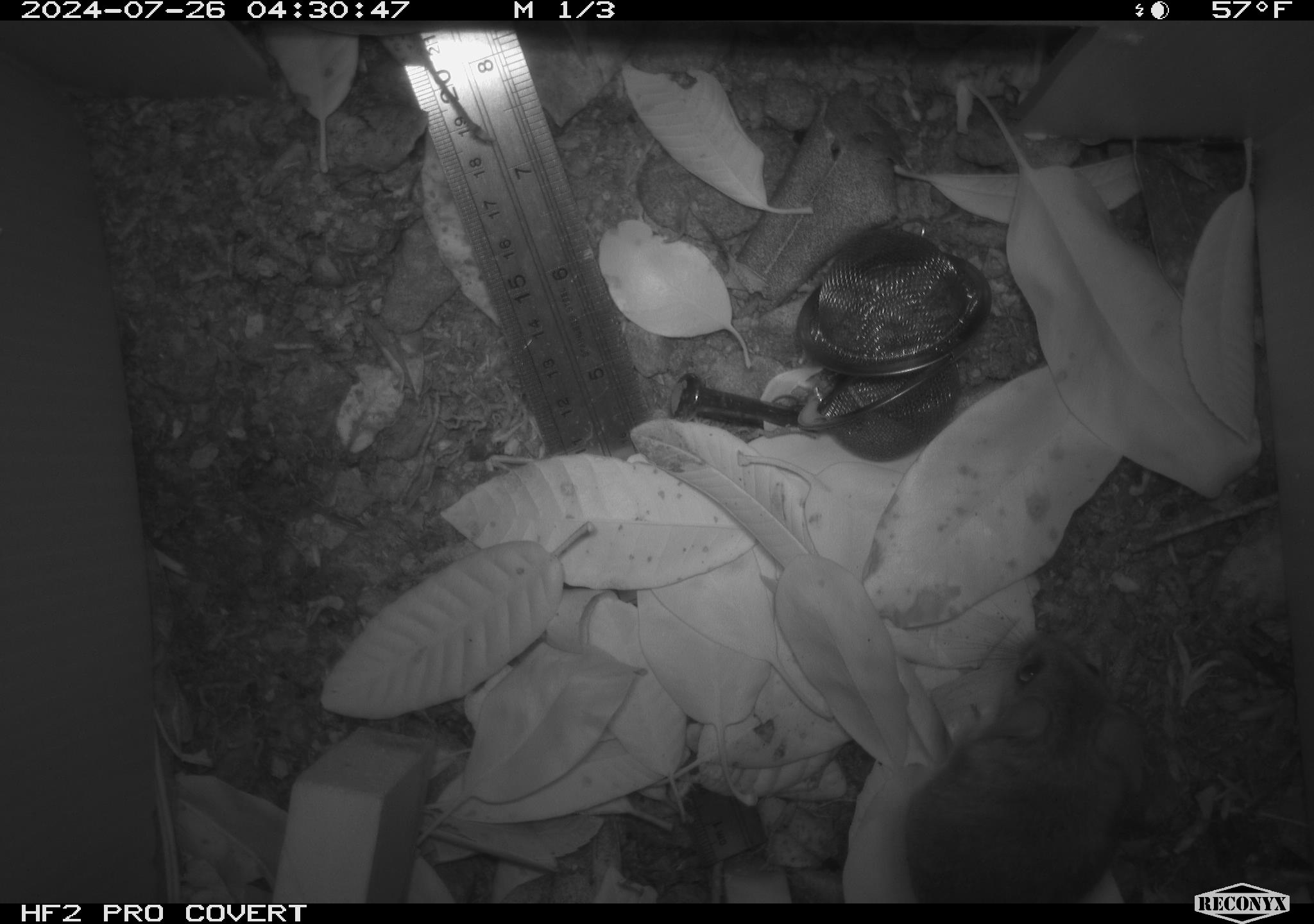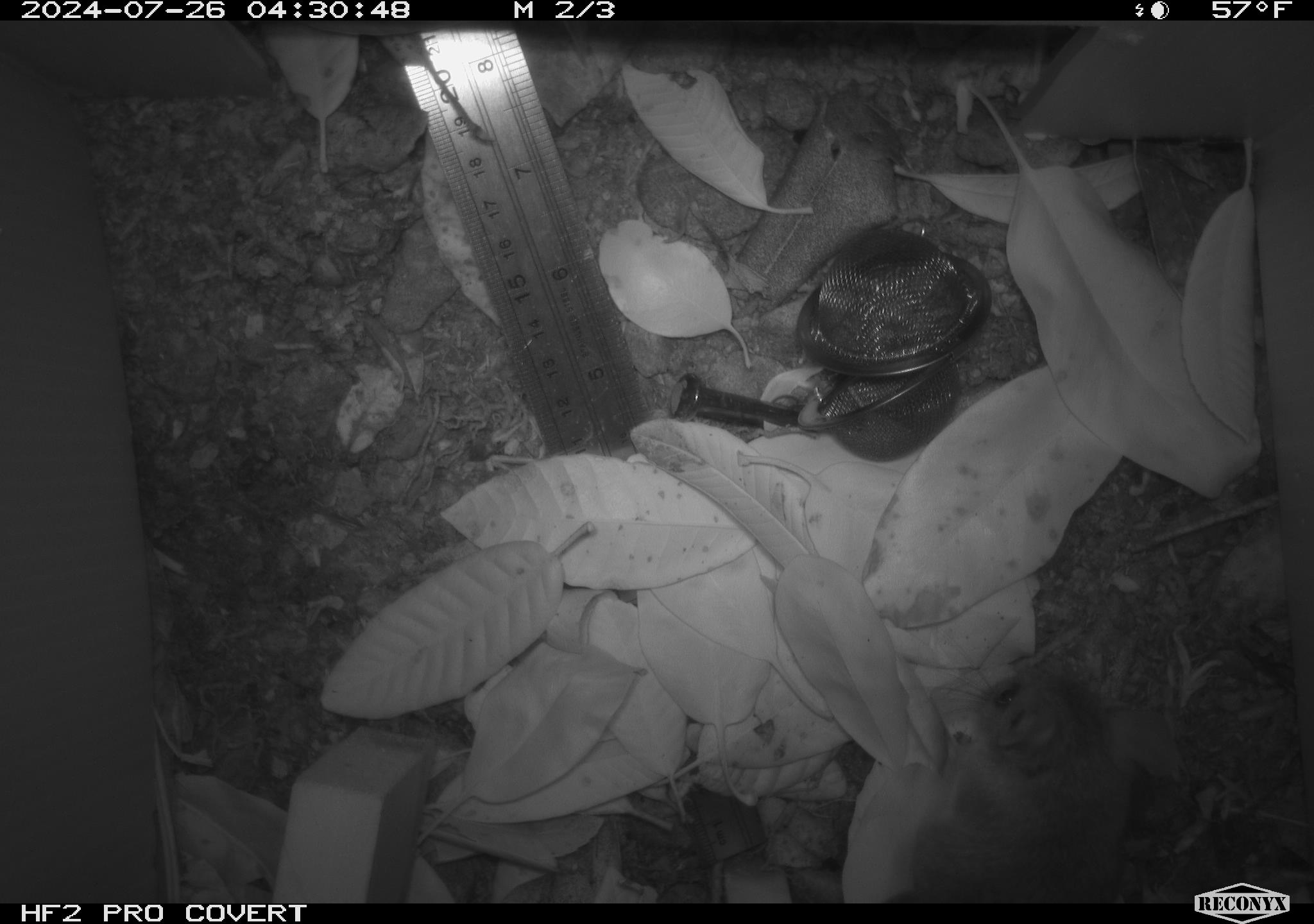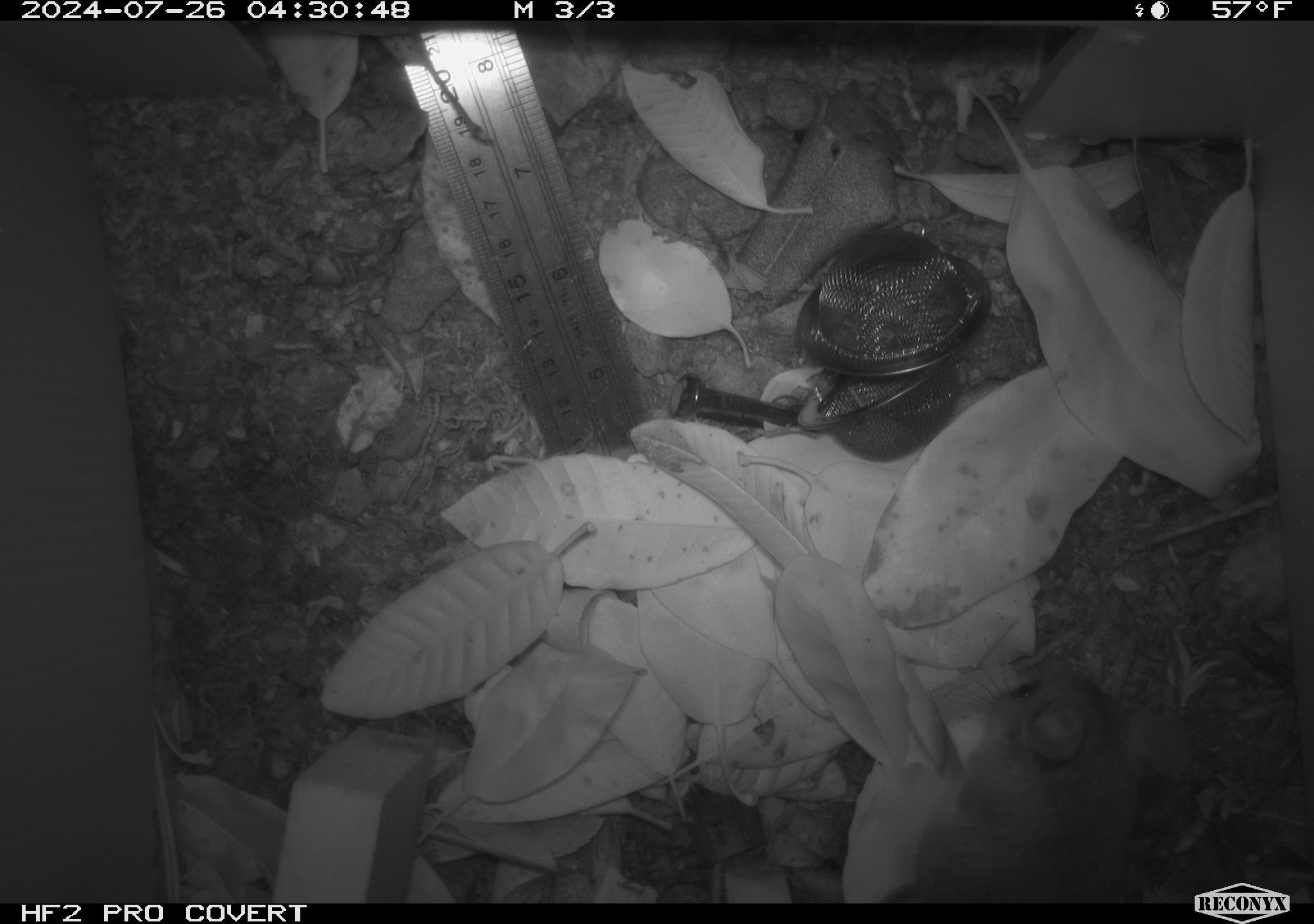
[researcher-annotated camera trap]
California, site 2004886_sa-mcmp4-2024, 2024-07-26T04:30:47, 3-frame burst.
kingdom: Animalia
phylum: Chordata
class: Mammalia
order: Rodentia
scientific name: Rodentia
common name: mouse species